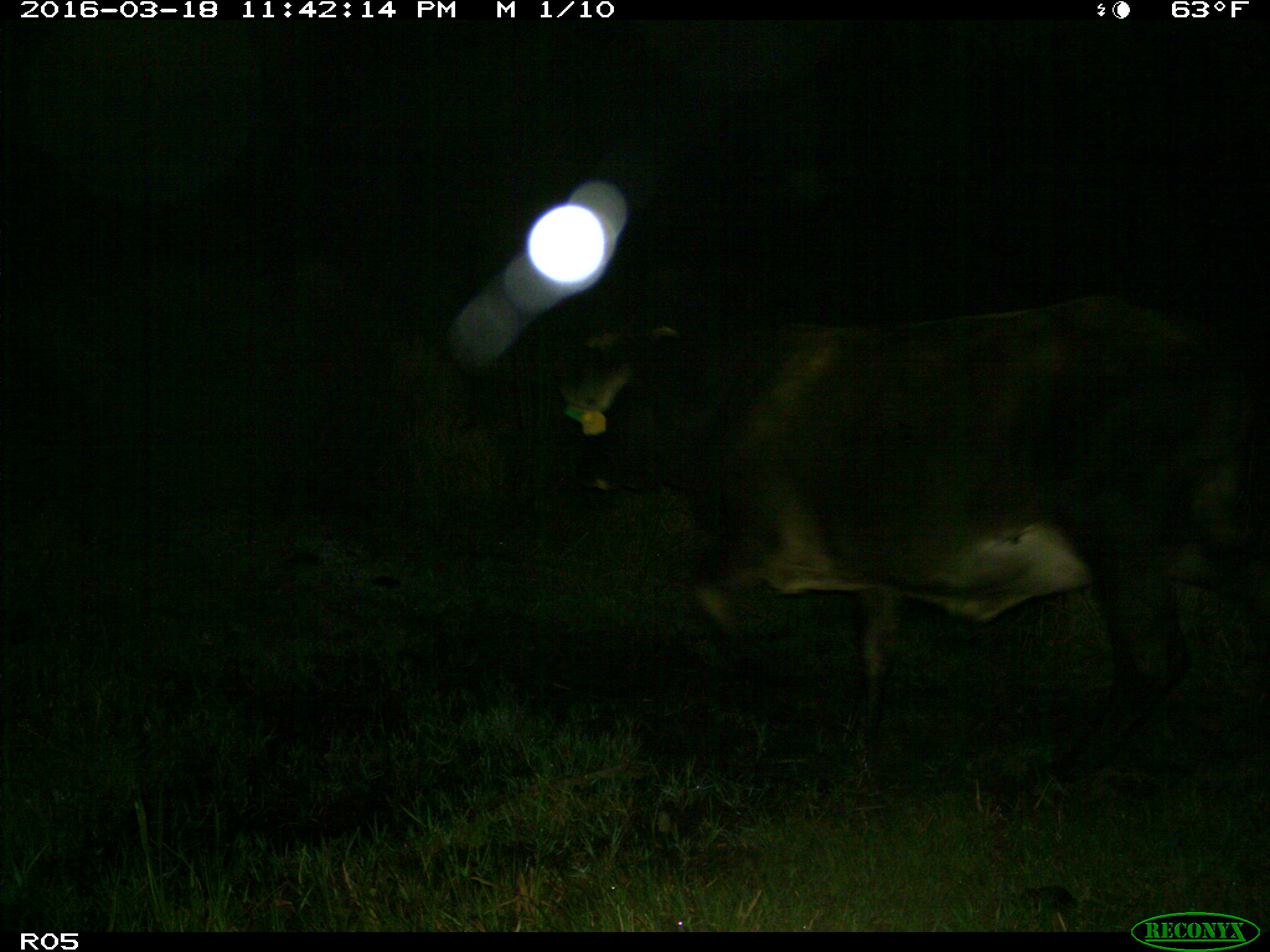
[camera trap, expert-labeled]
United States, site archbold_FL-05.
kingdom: Animalia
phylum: Chordata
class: Mammalia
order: Artiodactyla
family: Bovidae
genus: Bos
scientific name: Bos taurus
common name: domestic cow